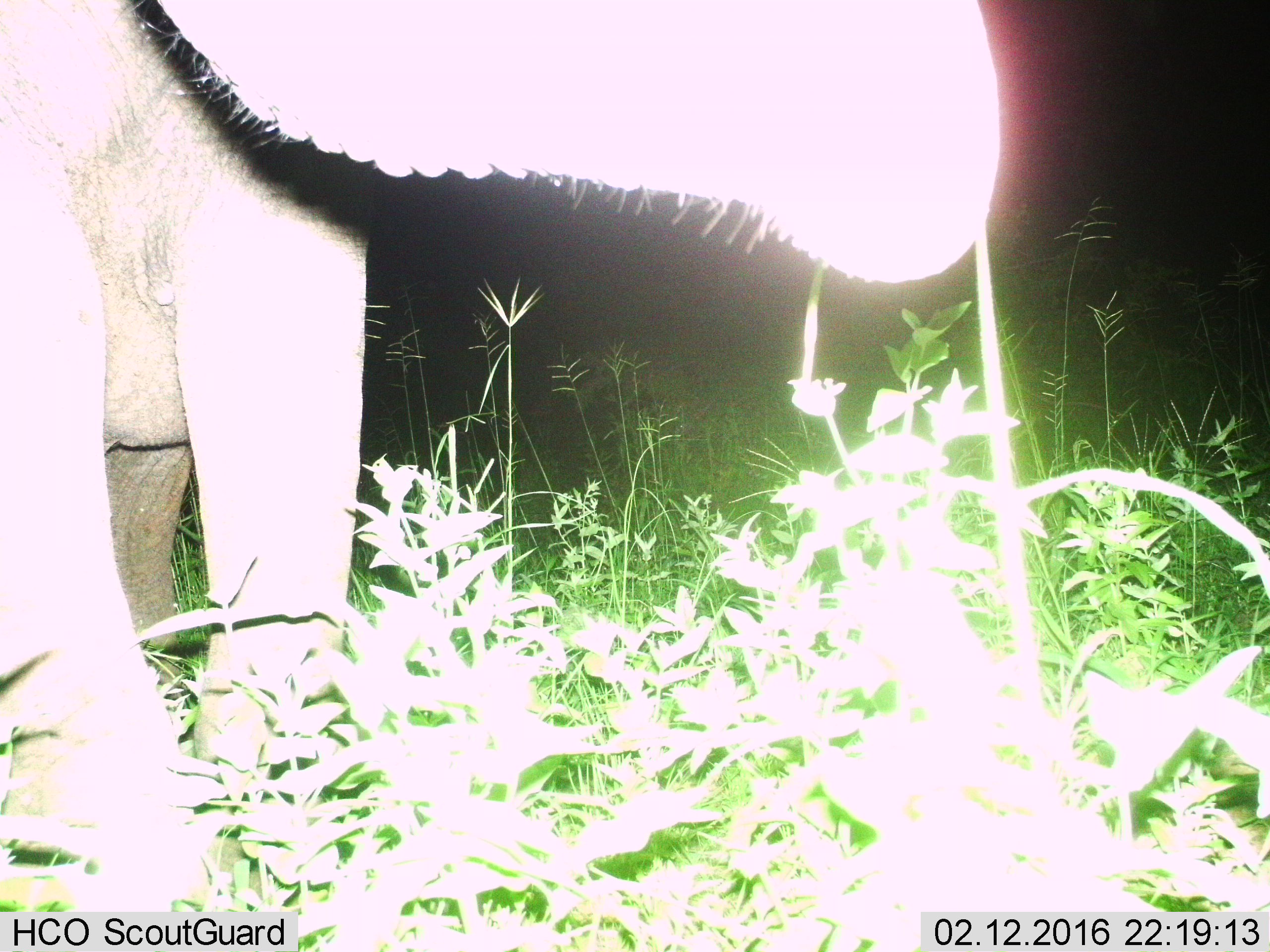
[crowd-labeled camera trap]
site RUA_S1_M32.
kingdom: Animalia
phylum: Chordata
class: Mammalia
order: Proboscidea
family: Elephantidae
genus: Loxodonta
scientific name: Loxodonta africana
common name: african bush elephant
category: elephant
Elephant (african bush elephant) (Loxodonta africana), count 1. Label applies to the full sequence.